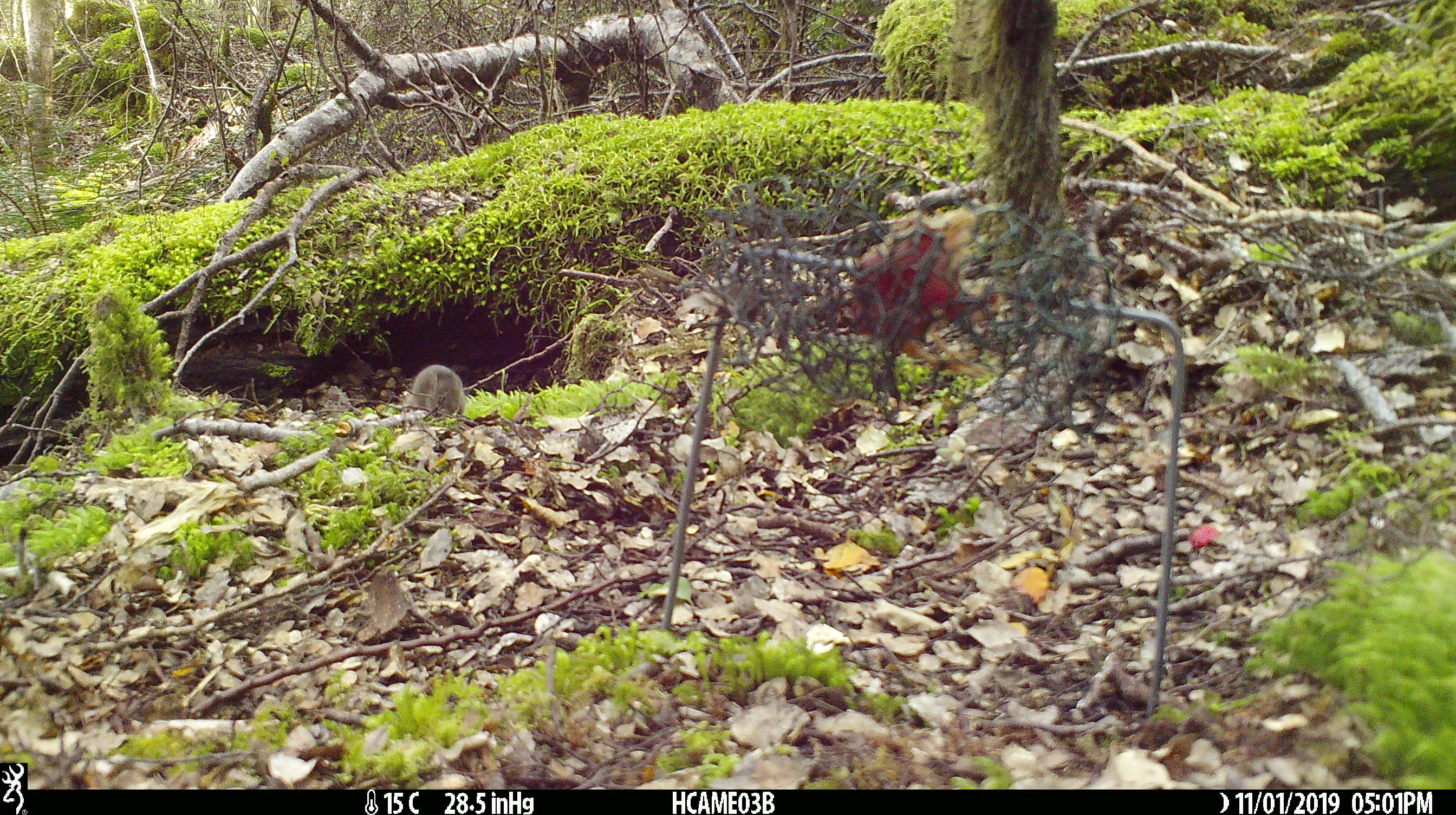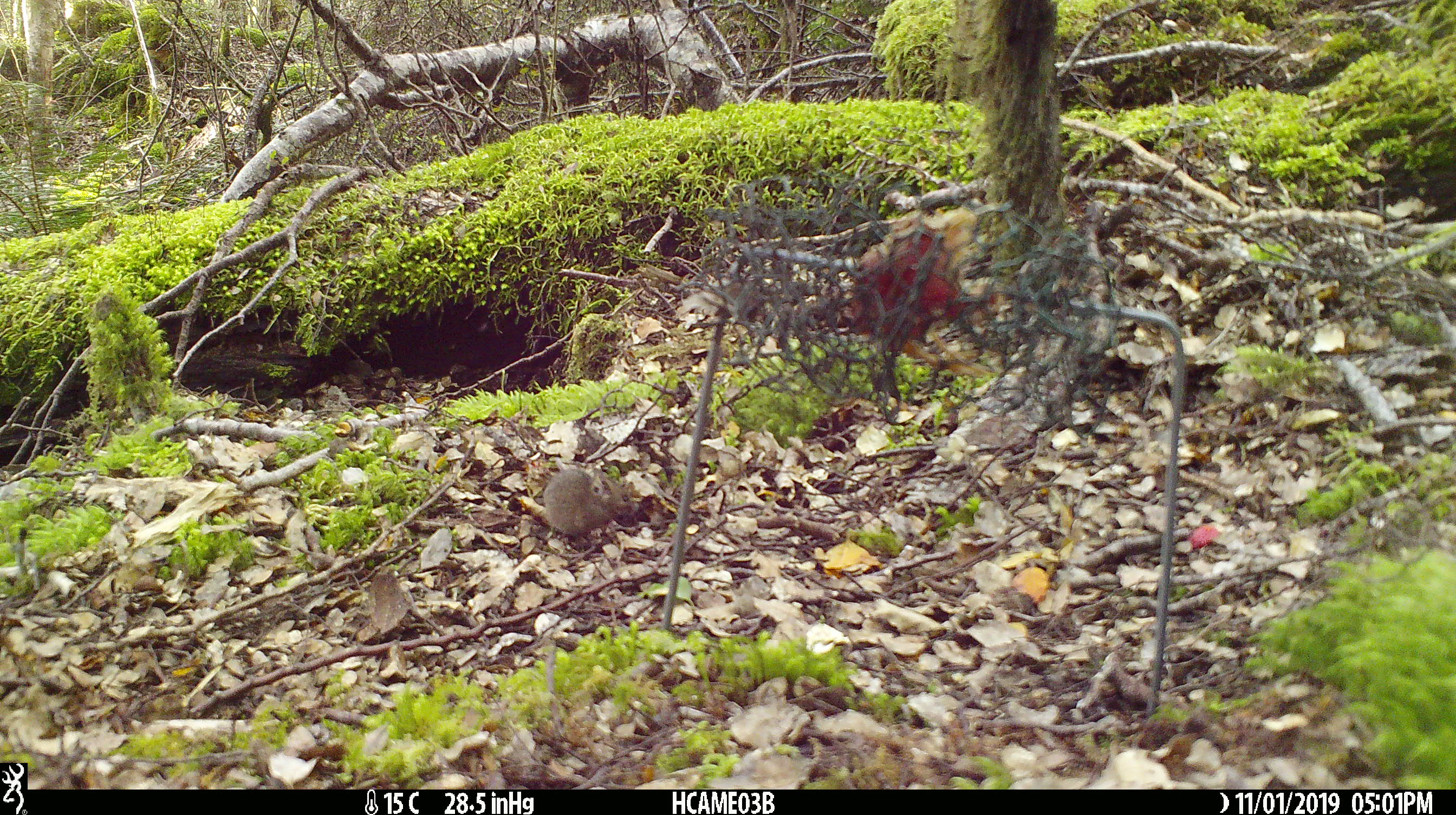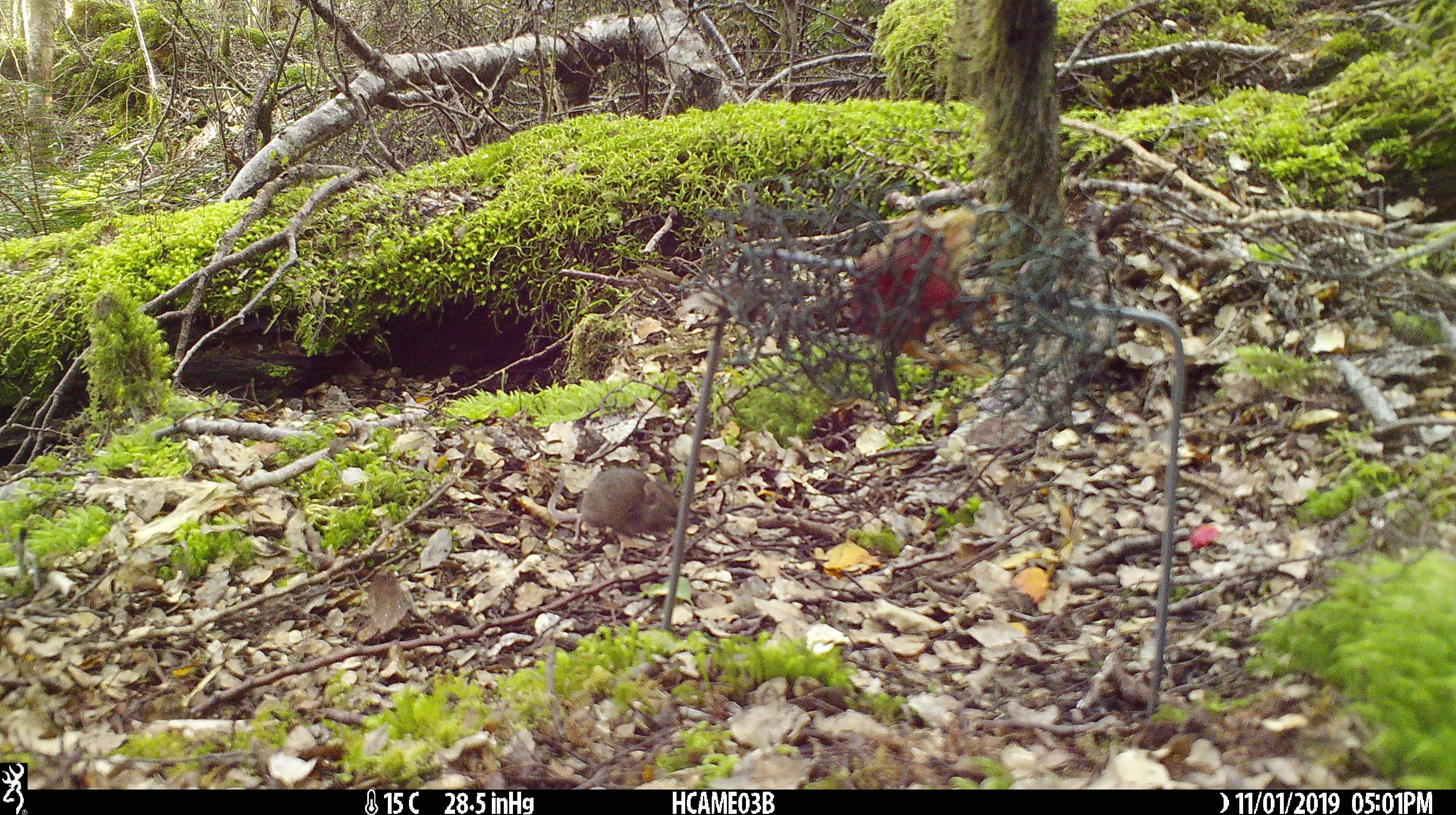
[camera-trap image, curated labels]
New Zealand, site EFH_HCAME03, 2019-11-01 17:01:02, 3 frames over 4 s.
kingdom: Animalia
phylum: Chordata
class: Mammalia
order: Rodentia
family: Muridae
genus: Mus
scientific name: Mus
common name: mouse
Mouse (Mus).